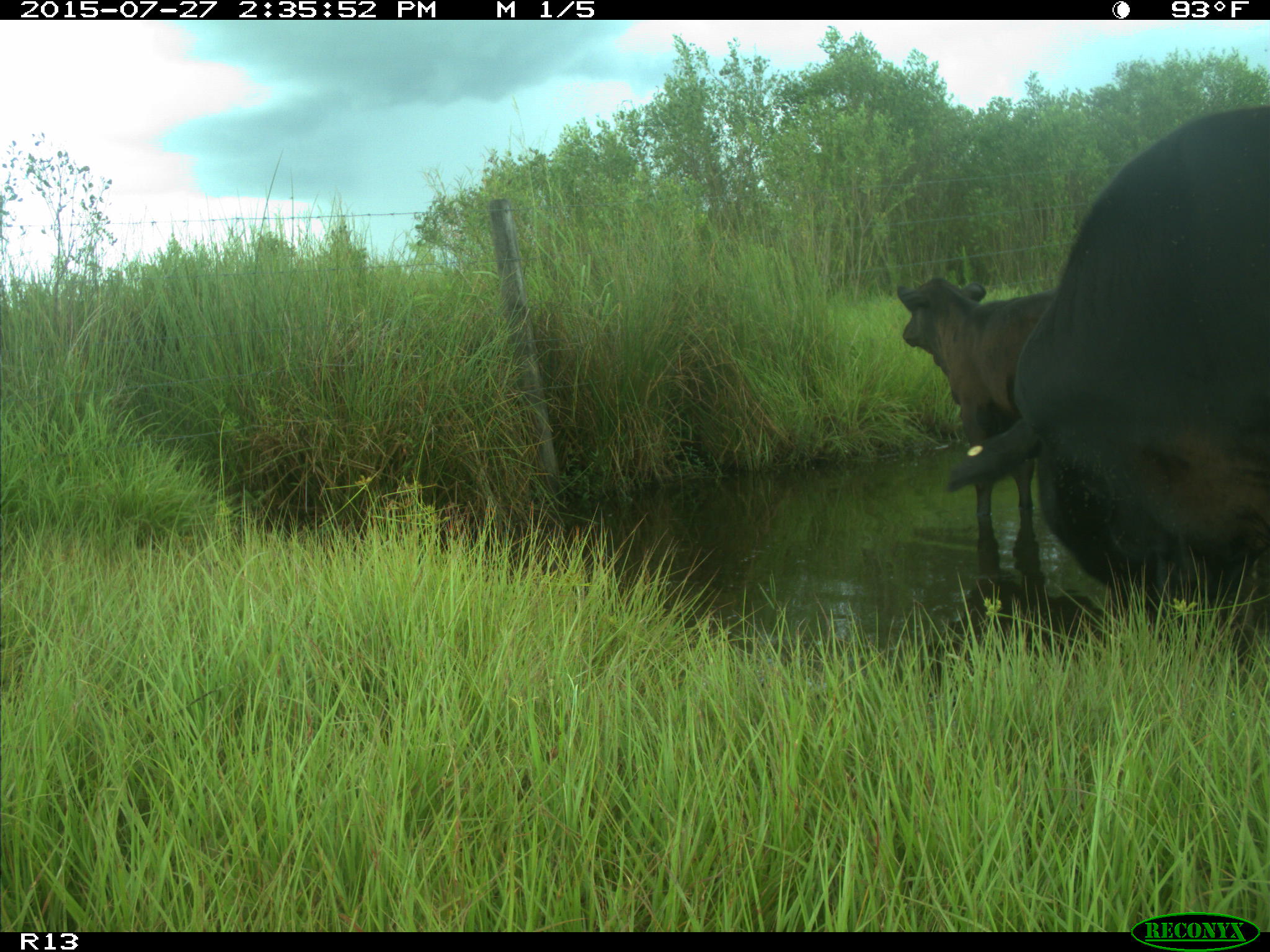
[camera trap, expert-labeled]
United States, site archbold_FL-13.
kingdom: Animalia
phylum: Chordata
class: Mammalia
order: Artiodactyla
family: Bovidae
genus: Bos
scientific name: Bos taurus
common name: domestic cow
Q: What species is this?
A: Bos taurus (domestic cow).